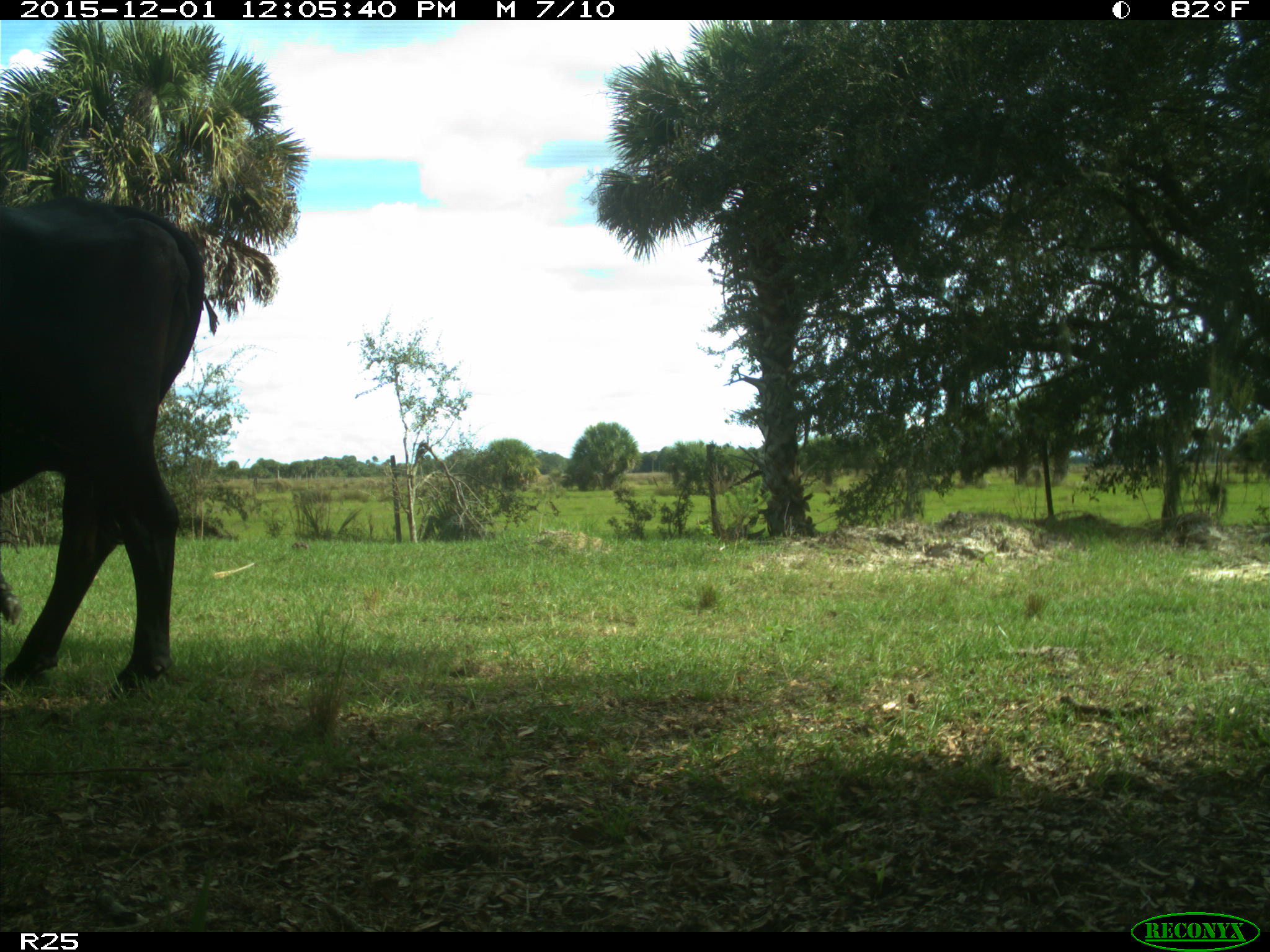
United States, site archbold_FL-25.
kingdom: Animalia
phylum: Chordata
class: Mammalia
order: Artiodactyla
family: Bovidae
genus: Bos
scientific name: Bos taurus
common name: domestic cow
Bos taurus (domestic cow).